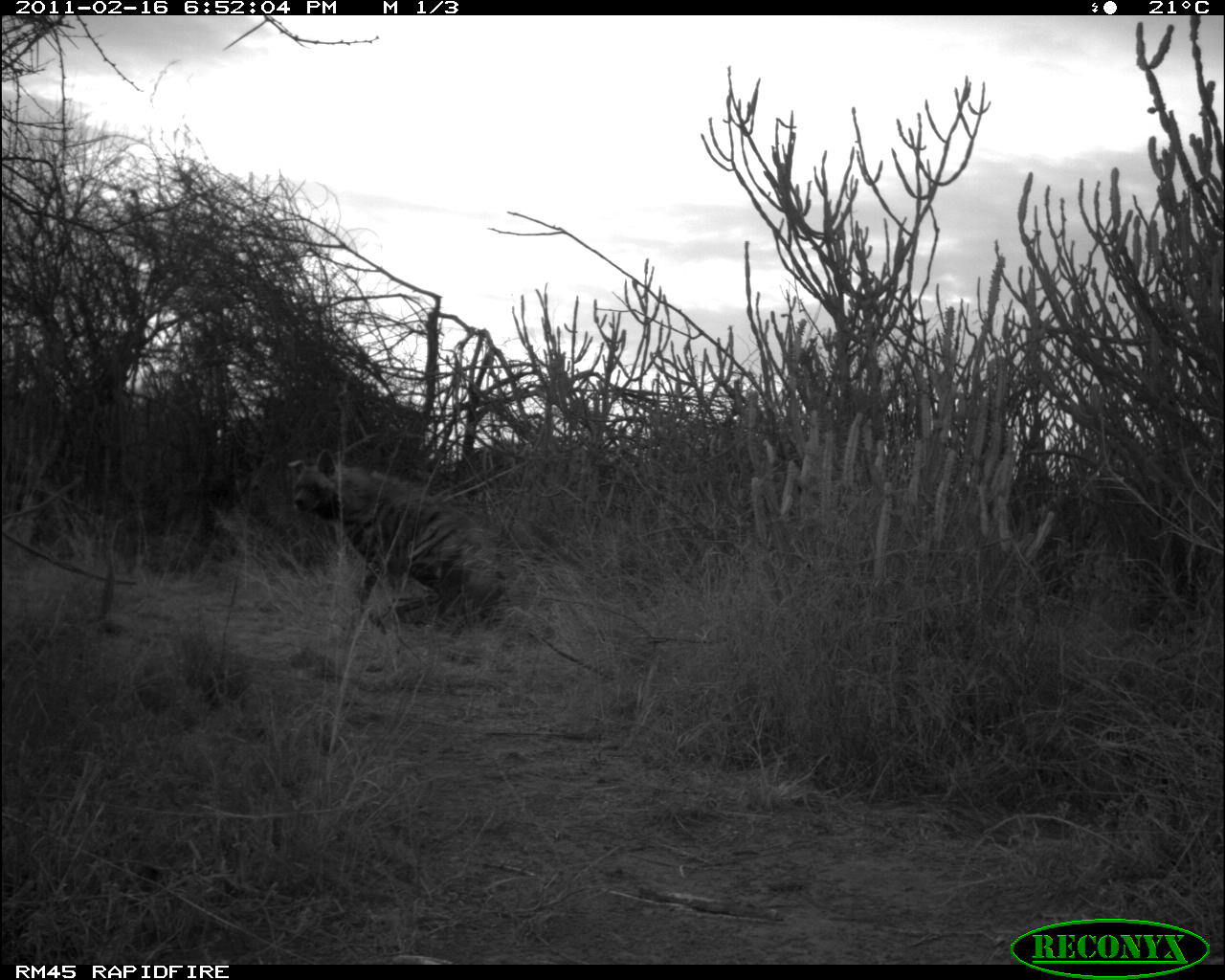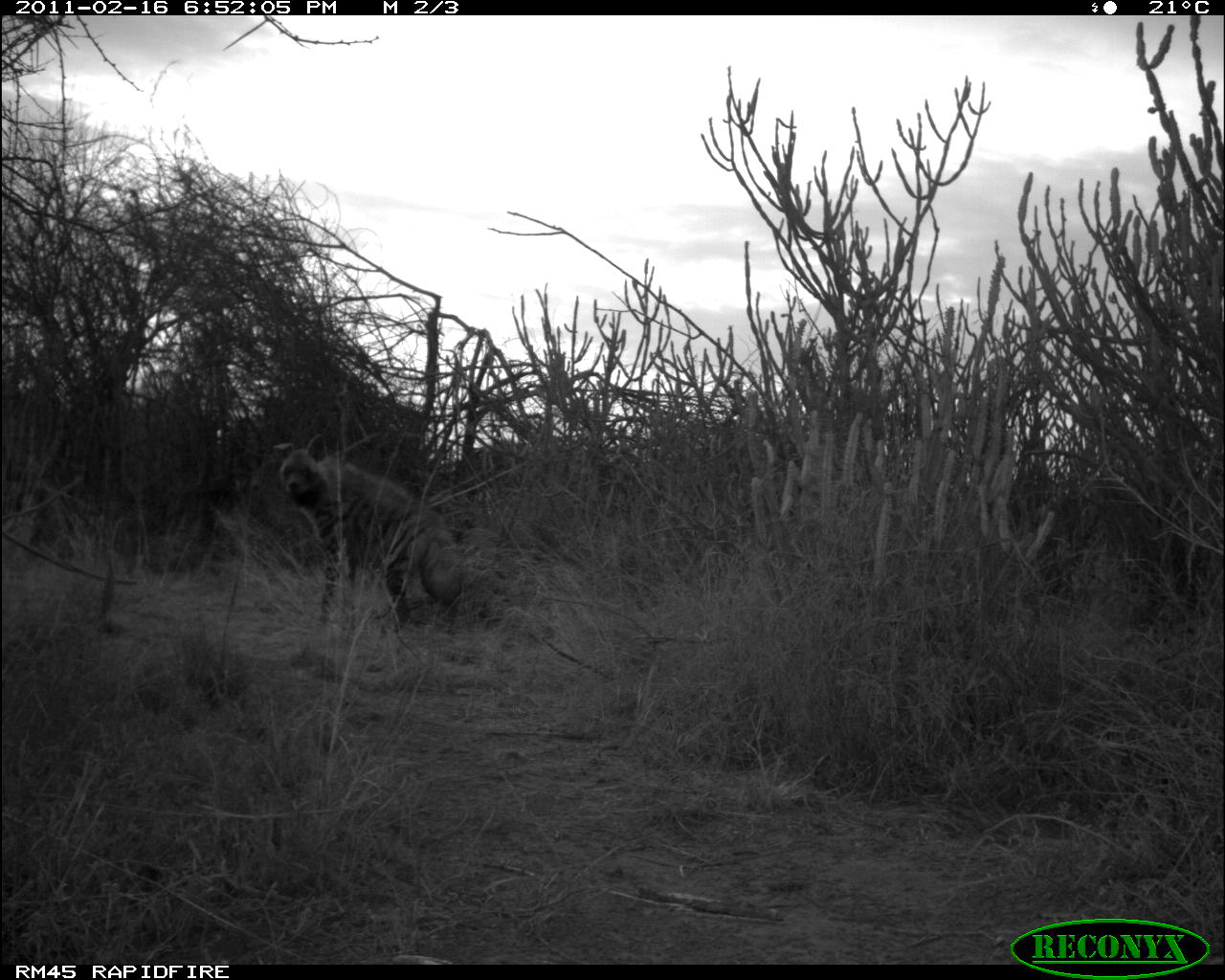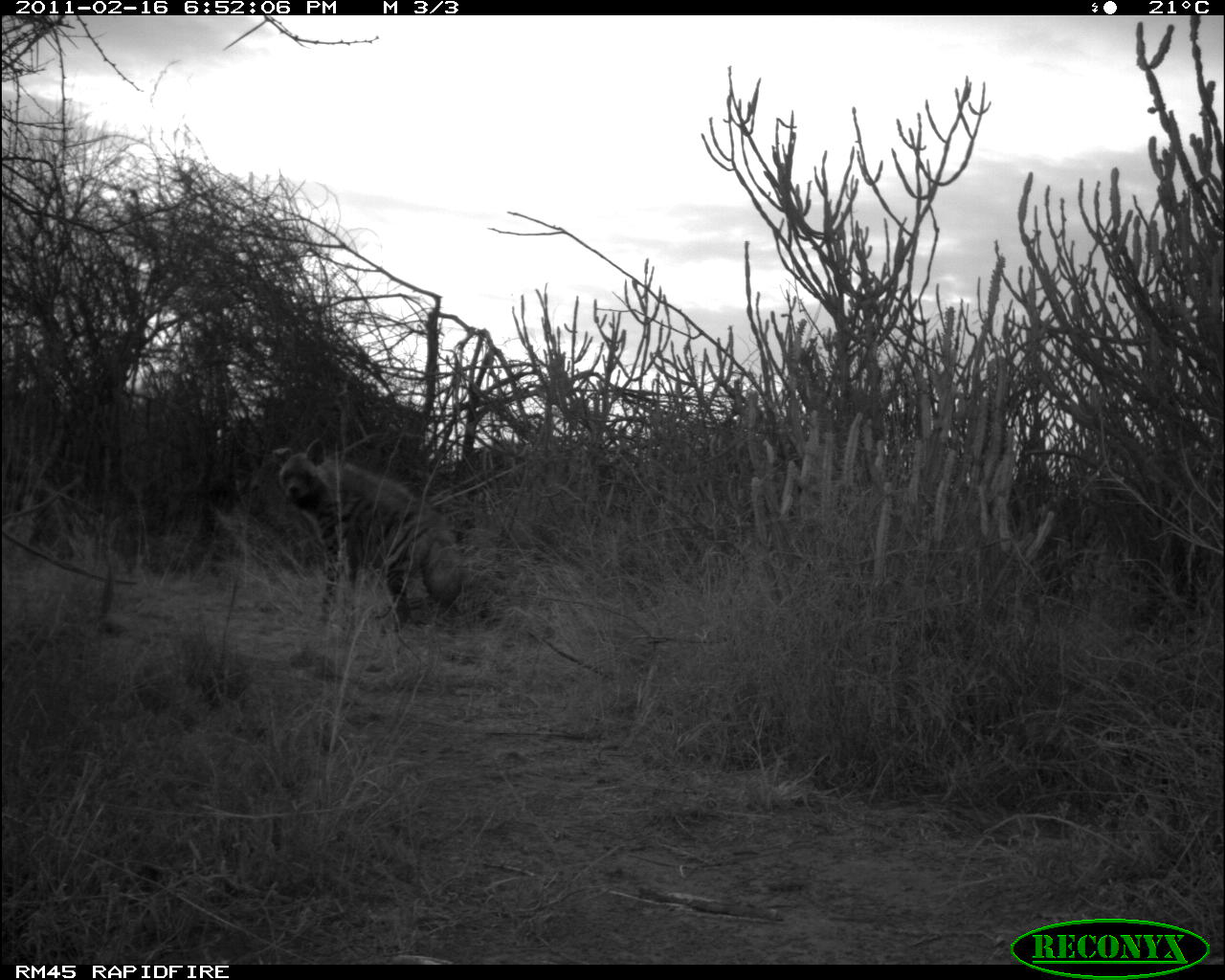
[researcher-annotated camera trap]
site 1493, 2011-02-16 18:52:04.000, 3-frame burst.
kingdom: Animalia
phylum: Chordata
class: Mammalia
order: Carnivora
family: Hyaenidae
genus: Hyaena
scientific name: Hyaena hyaena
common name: striped hyena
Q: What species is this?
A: Hyaena hyaena (striped hyena).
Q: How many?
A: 1.